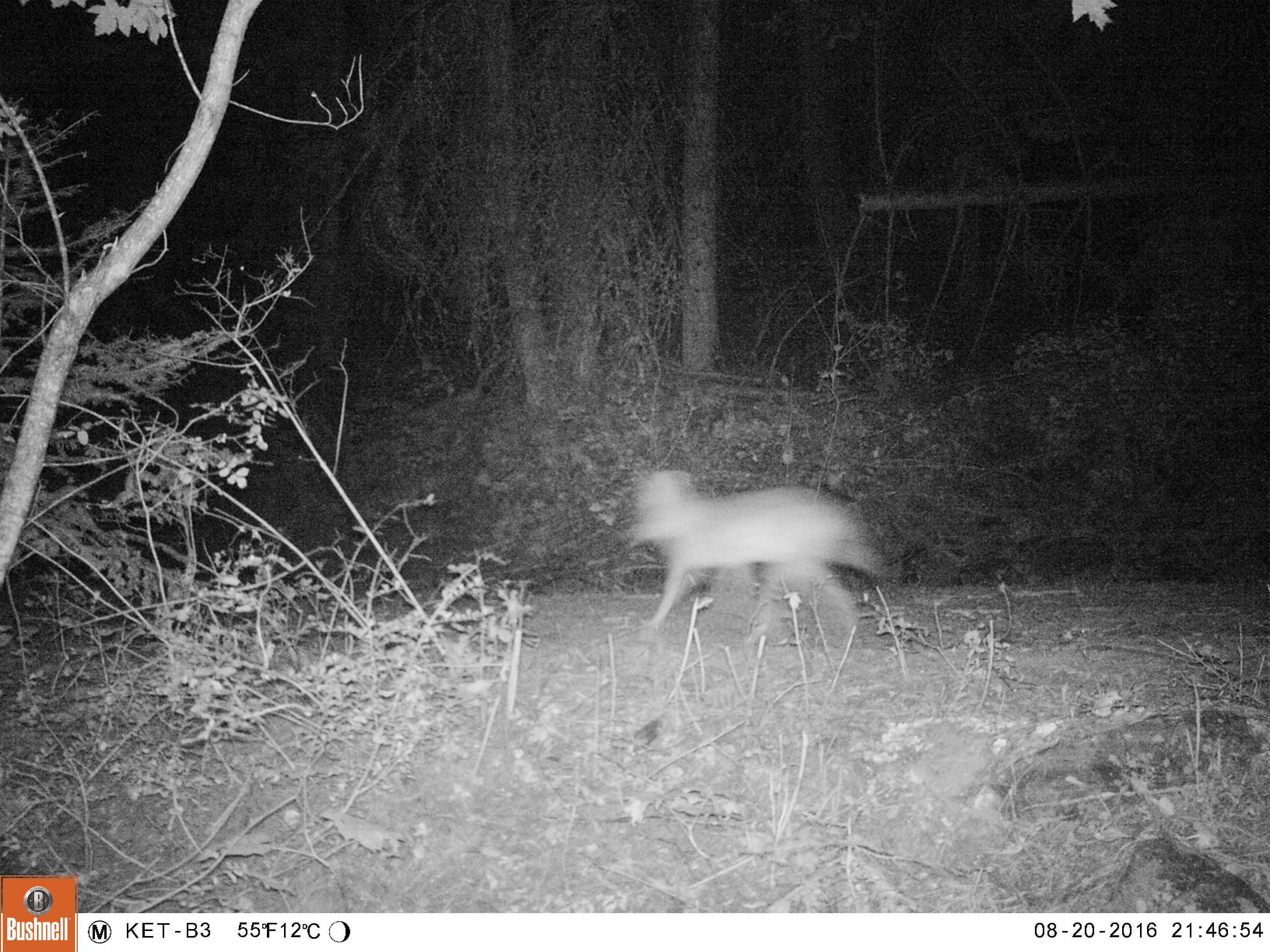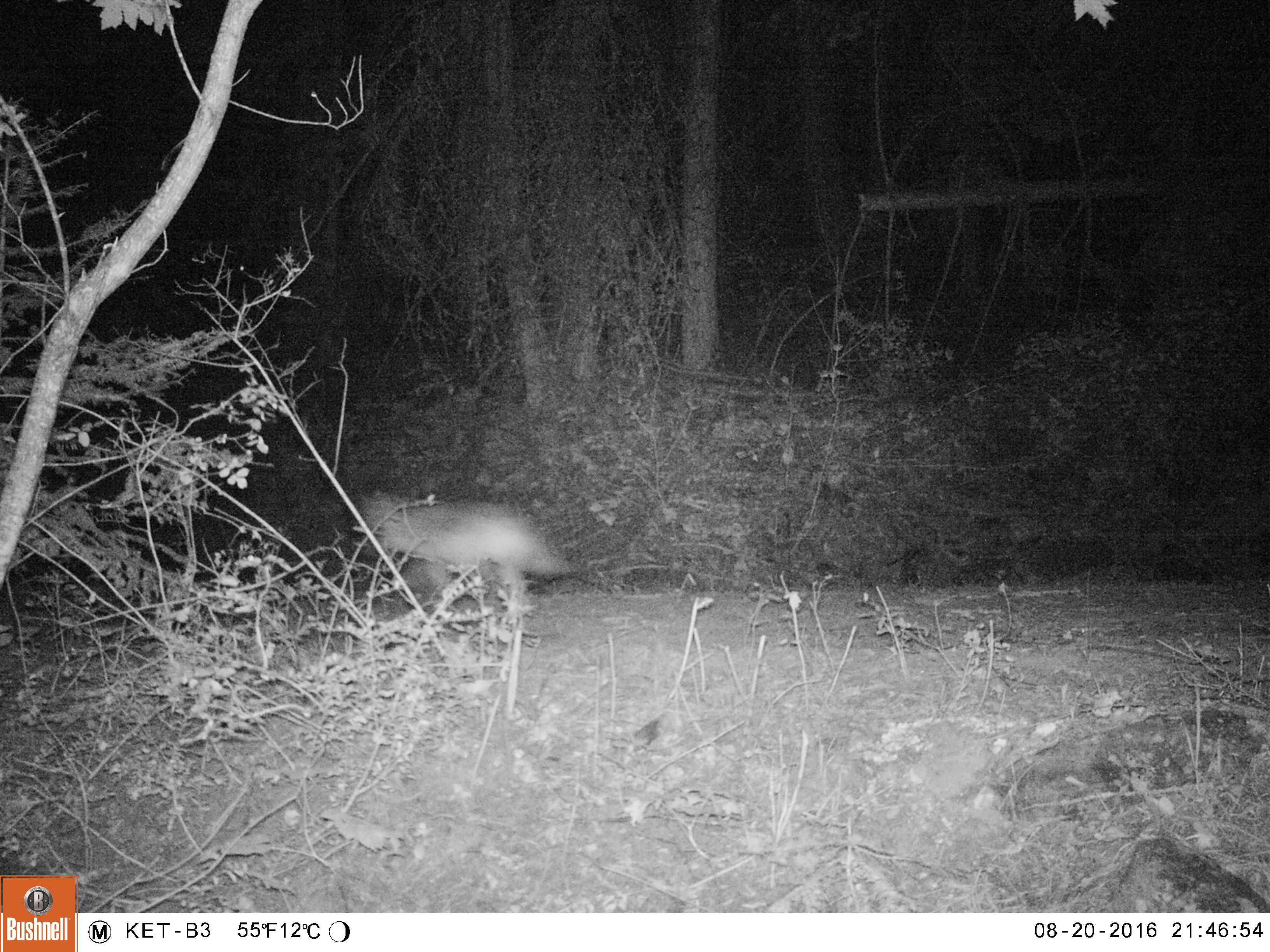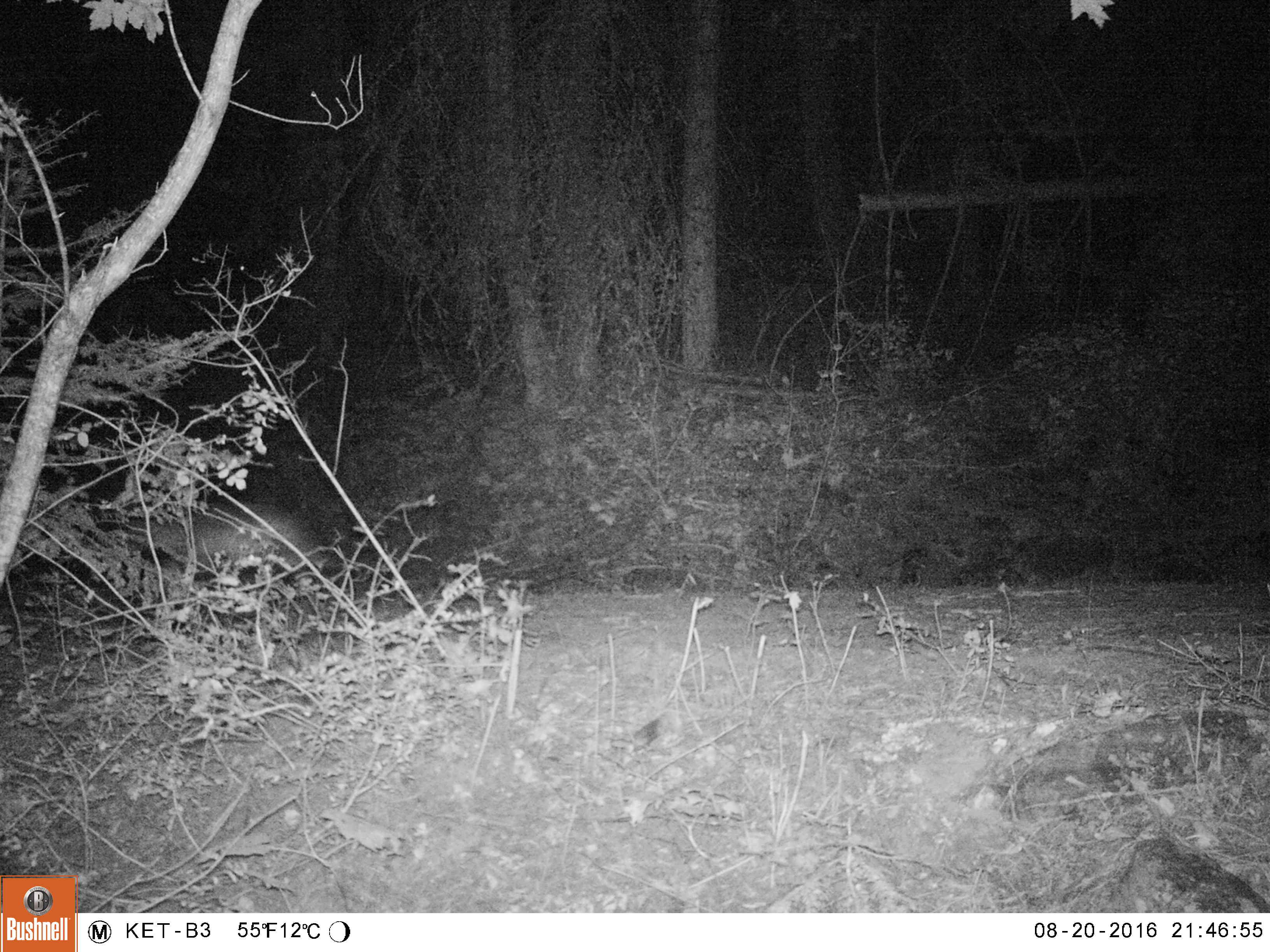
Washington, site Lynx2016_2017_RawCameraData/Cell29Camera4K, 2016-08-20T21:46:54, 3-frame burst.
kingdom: Animalia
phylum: Chordata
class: Mammalia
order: Carnivora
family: Canidae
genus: Canis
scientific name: Canis latrans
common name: coyote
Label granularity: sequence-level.